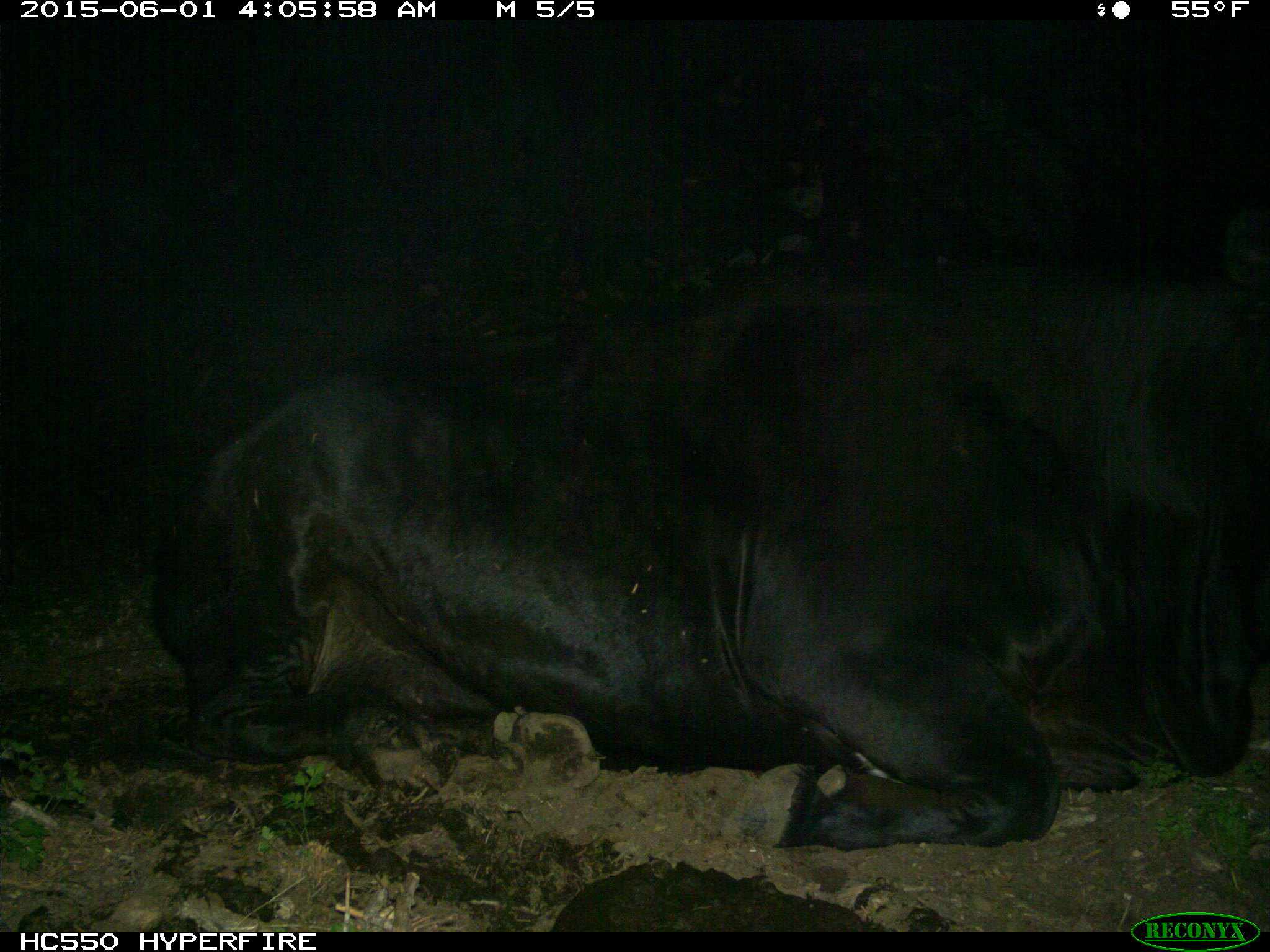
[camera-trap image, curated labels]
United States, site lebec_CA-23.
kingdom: Animalia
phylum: Chordata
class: Mammalia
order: Artiodactyla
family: Bovidae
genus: Bos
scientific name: Bos taurus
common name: domestic cow